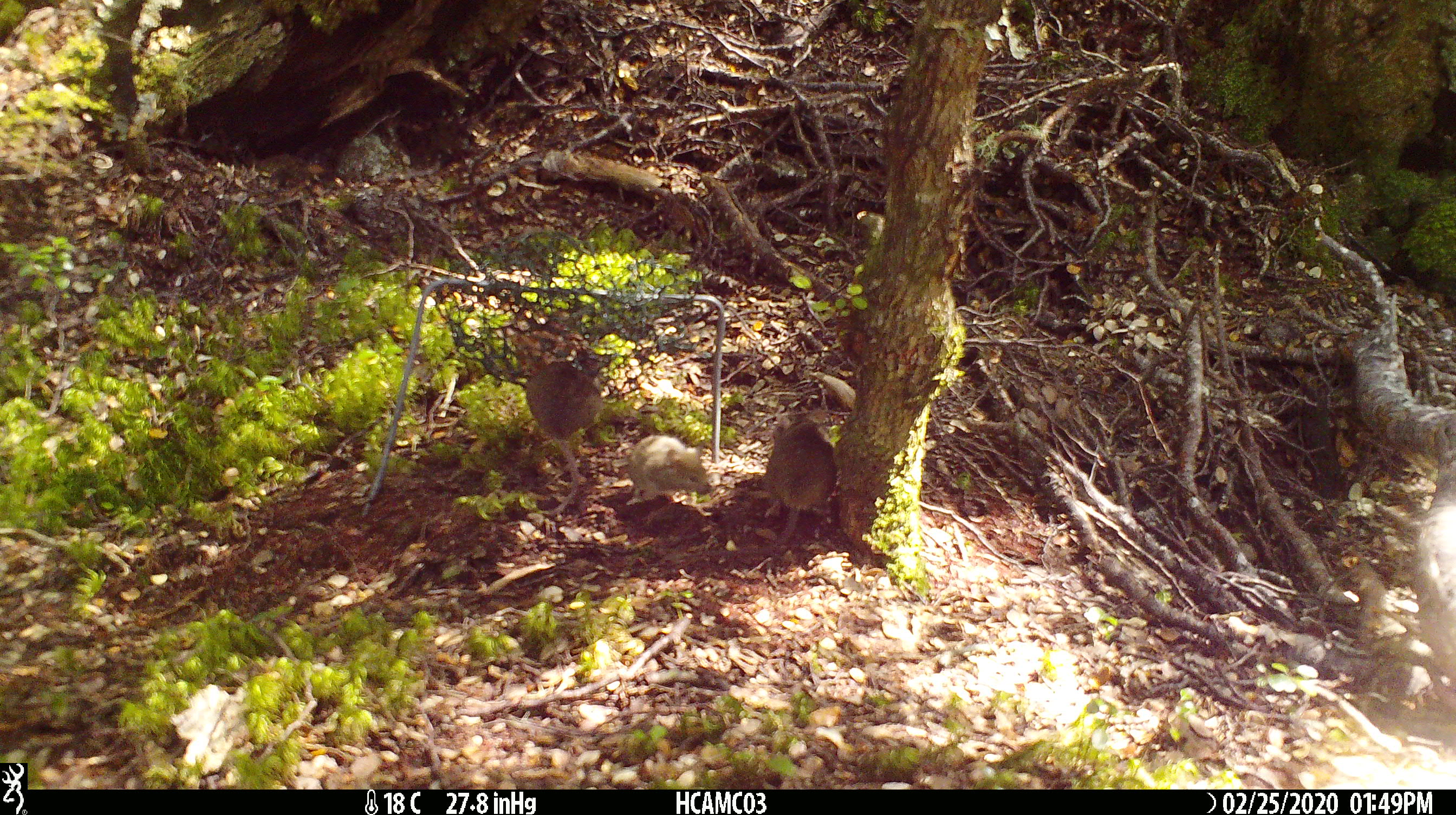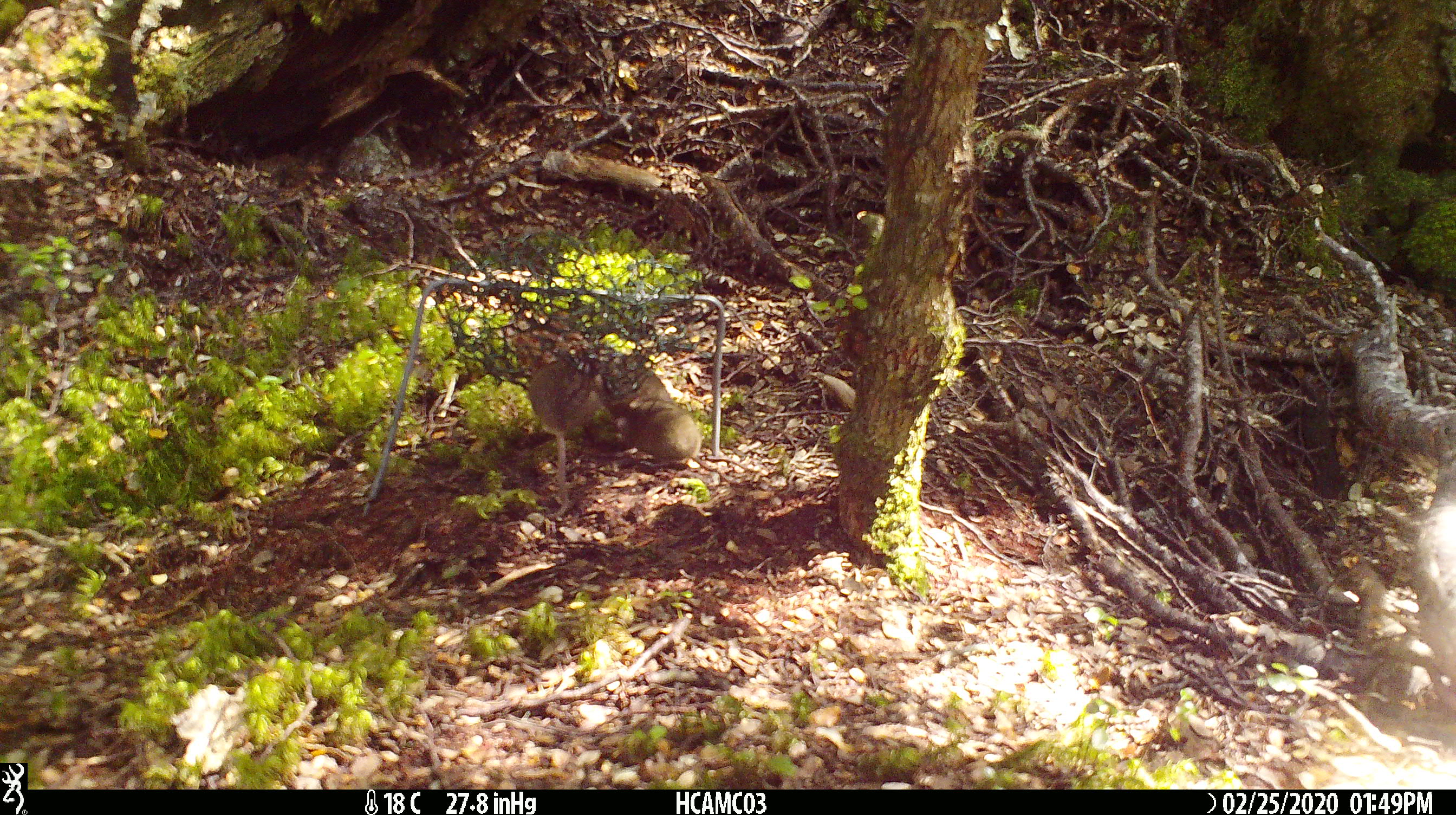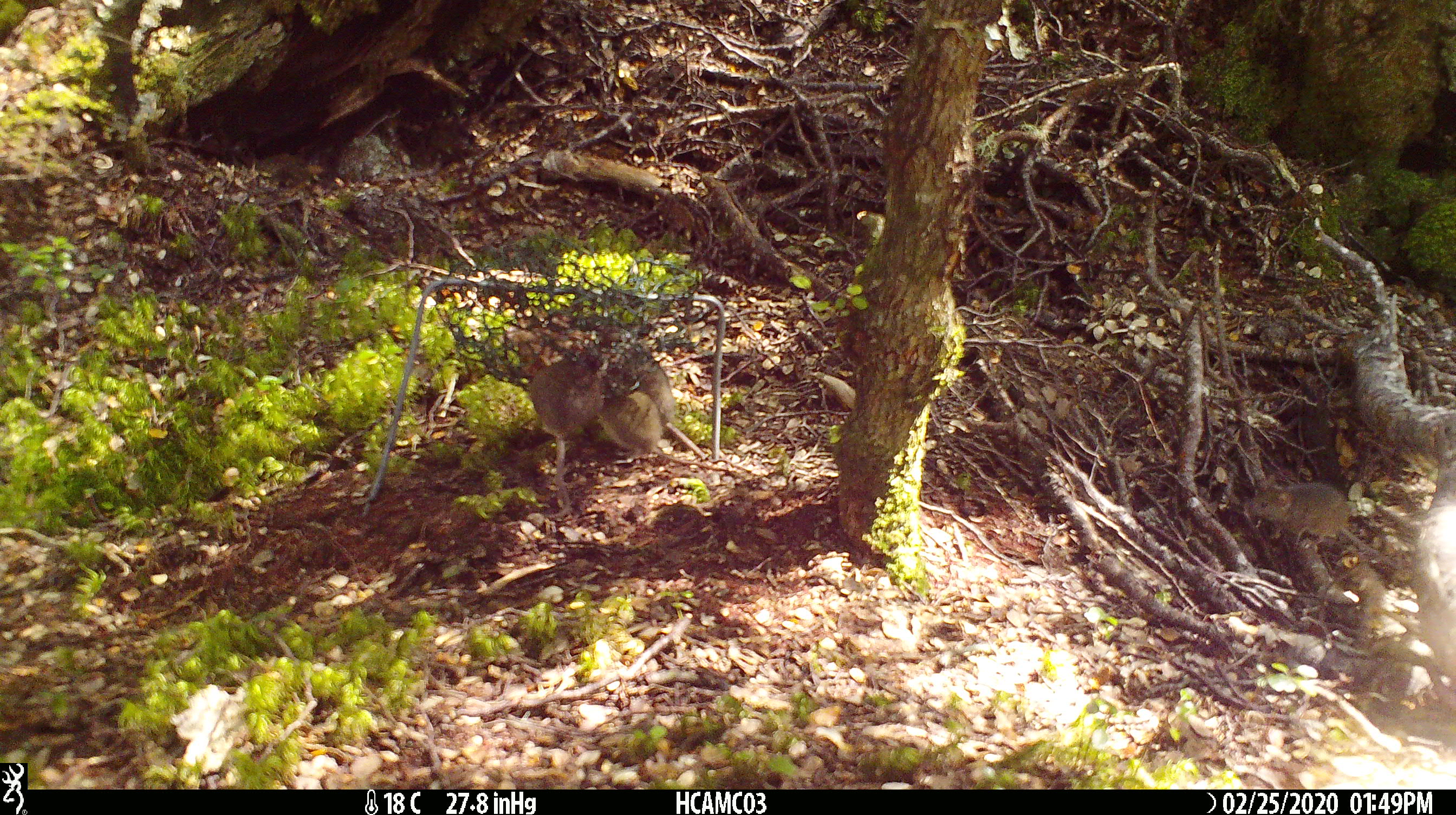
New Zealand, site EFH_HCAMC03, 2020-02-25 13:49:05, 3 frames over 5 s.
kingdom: Animalia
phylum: Chordata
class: Mammalia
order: Rodentia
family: Muridae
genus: Mus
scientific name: Mus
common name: mouse